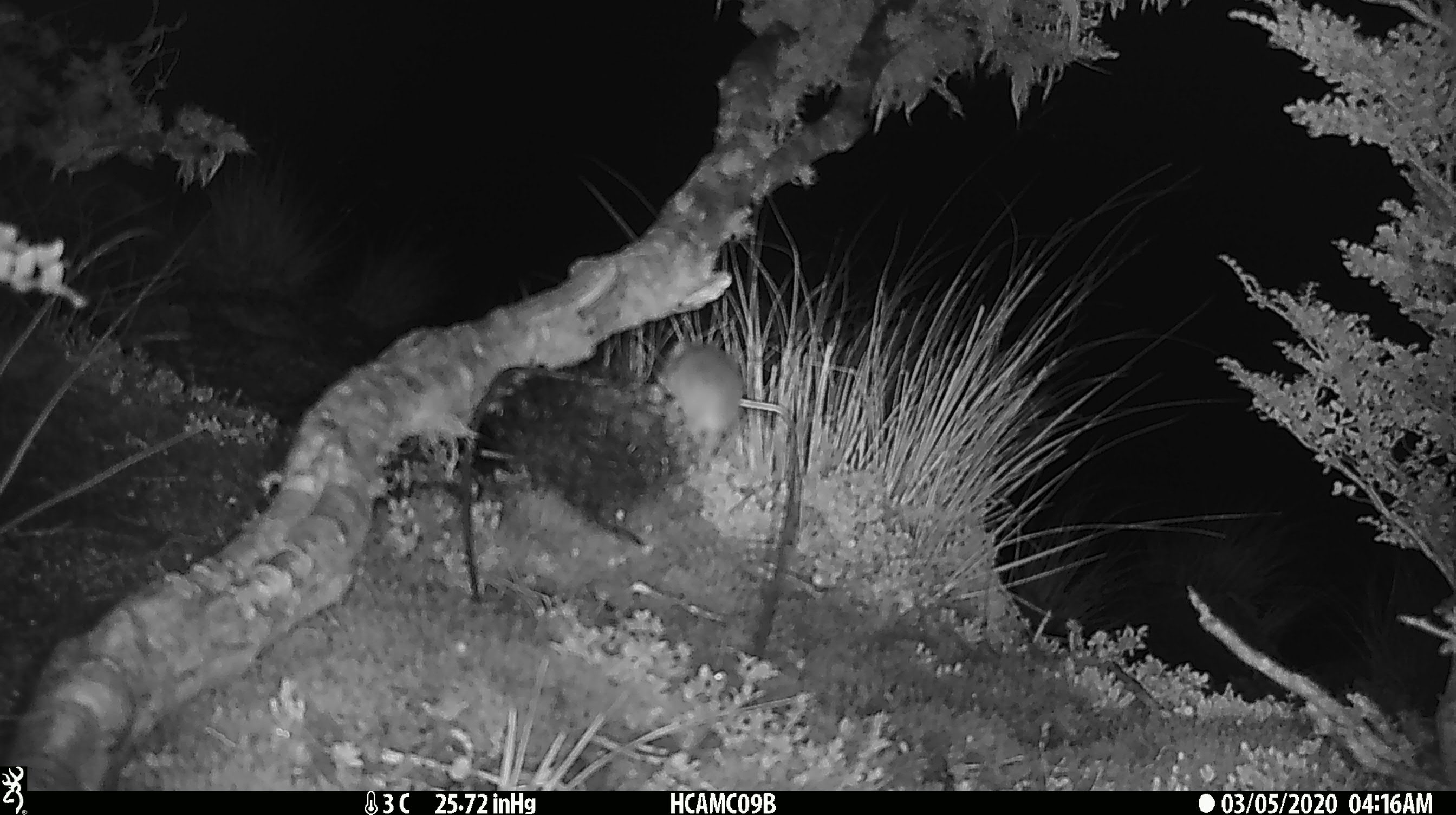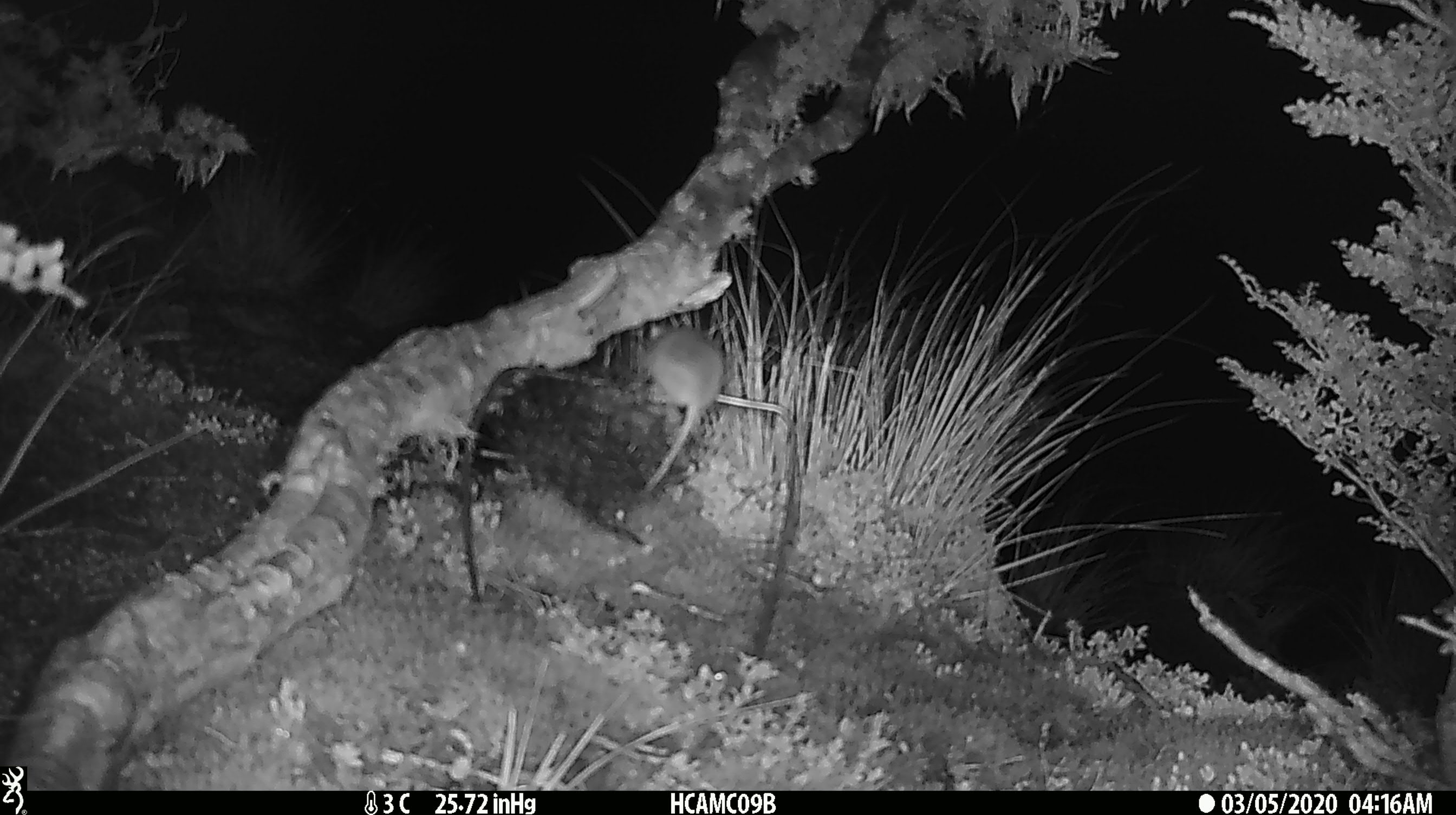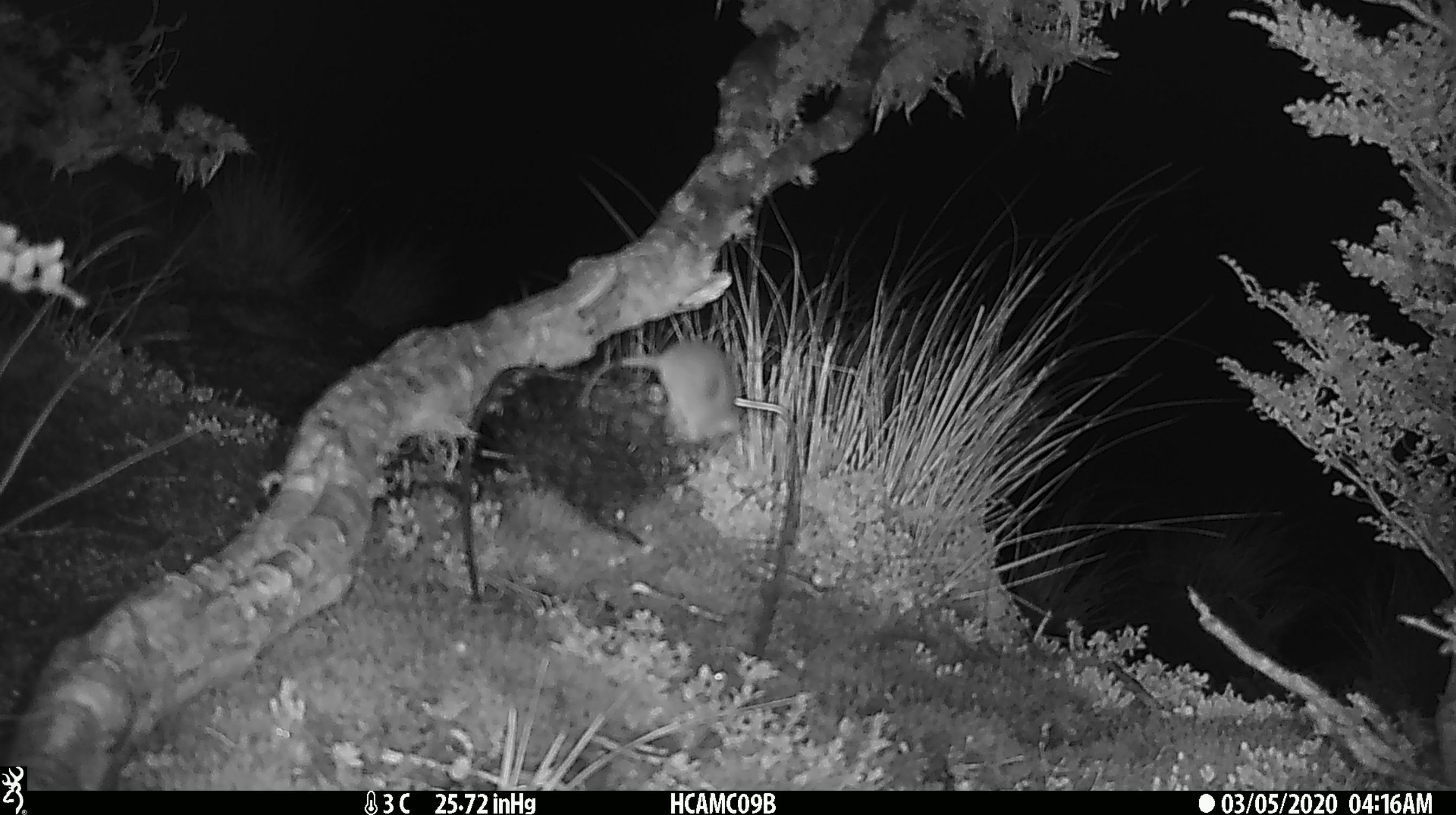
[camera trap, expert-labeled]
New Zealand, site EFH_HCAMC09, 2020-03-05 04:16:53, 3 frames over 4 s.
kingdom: Animalia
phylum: Chordata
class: Mammalia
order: Rodentia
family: Muridae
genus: Mus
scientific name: Mus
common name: mouse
Mouse (Mus).